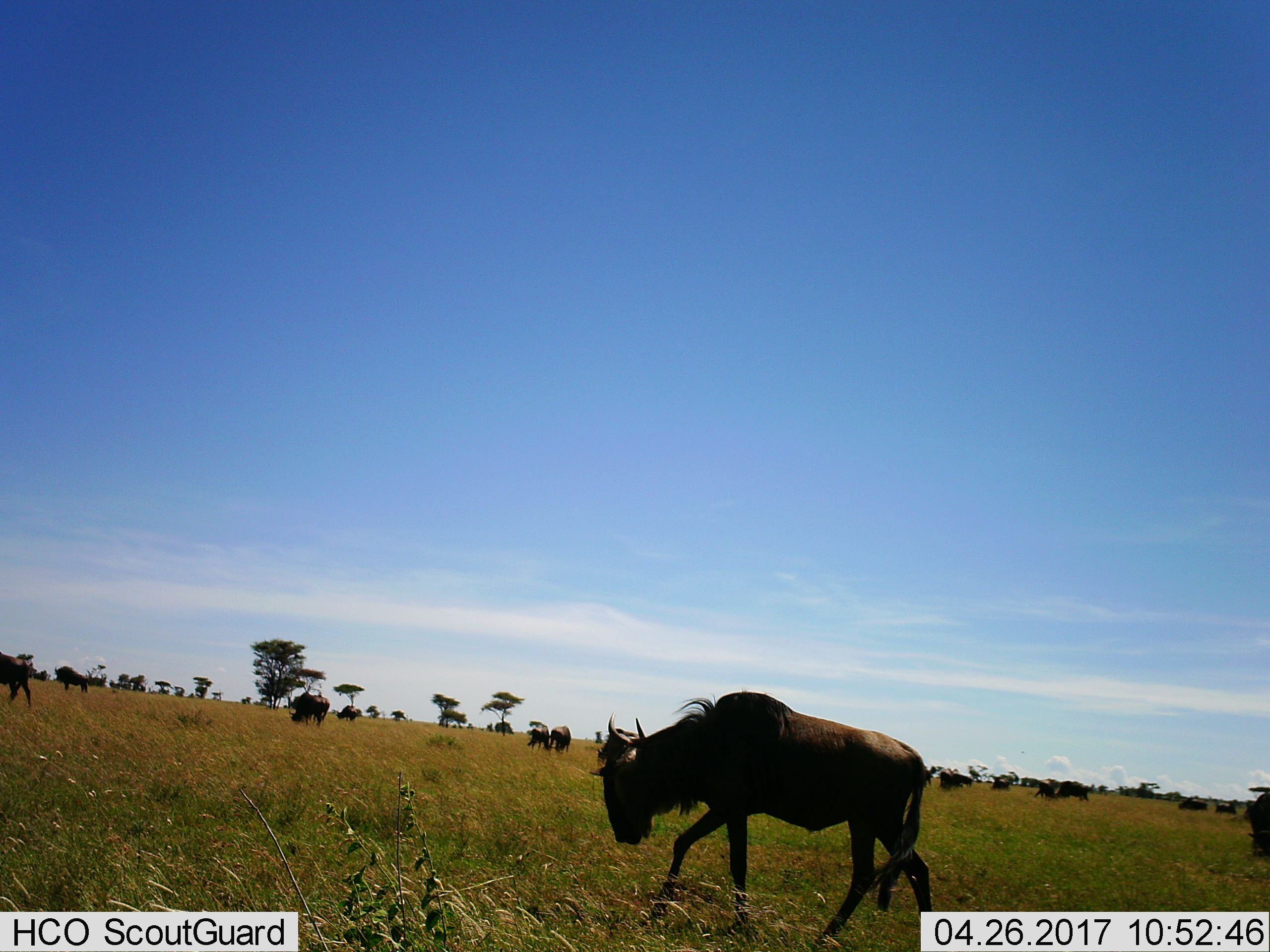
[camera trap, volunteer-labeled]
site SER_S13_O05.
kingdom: Animalia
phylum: Chordata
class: Mammalia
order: Artiodactyla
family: Bovidae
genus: Connochaetes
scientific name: Connochaetes taurinus taurinus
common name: blue wildebeest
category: wildebeestblue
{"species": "wildebeestblue (blue wildebeest) (Connochaetes taurinus taurinus)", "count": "11-50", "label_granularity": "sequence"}